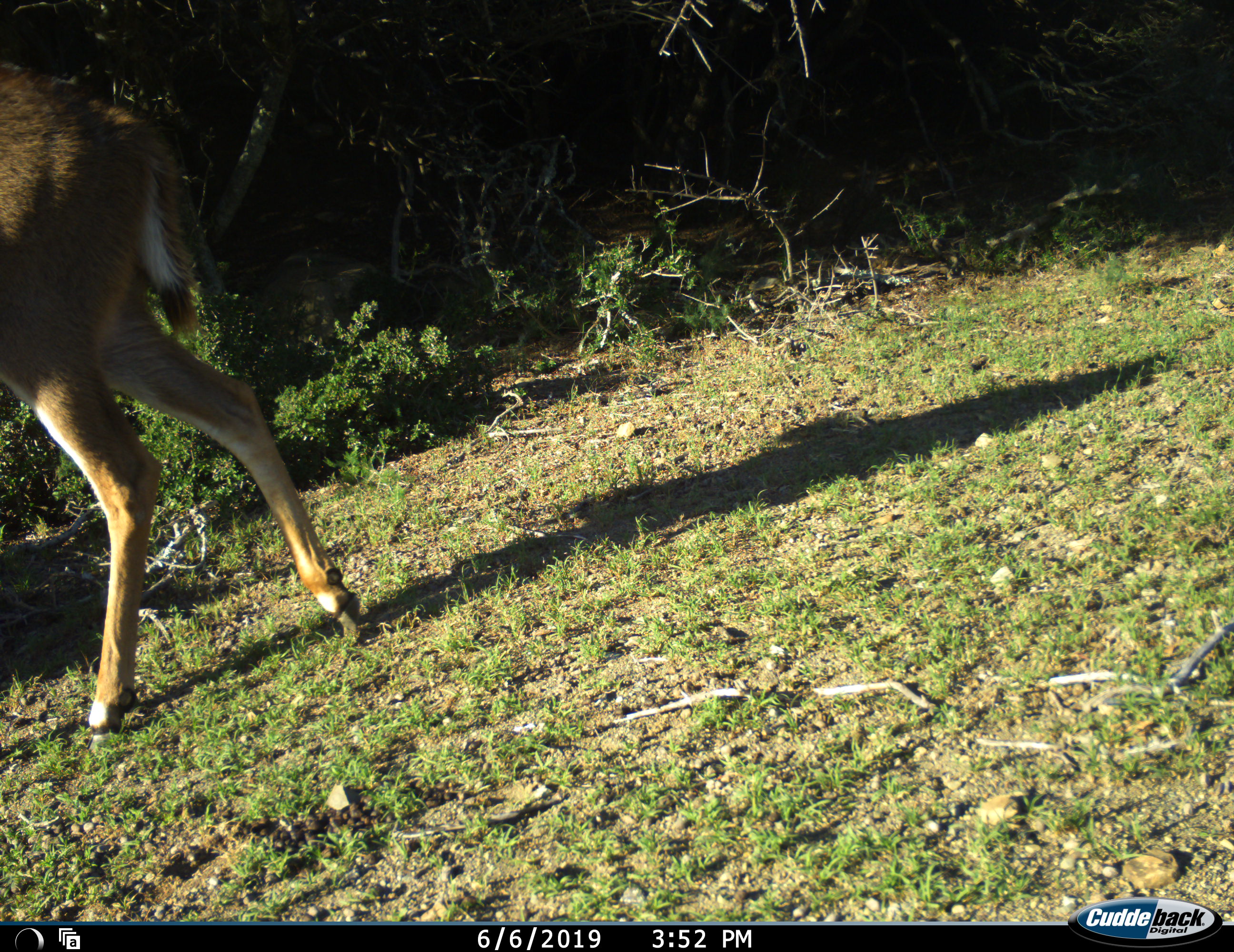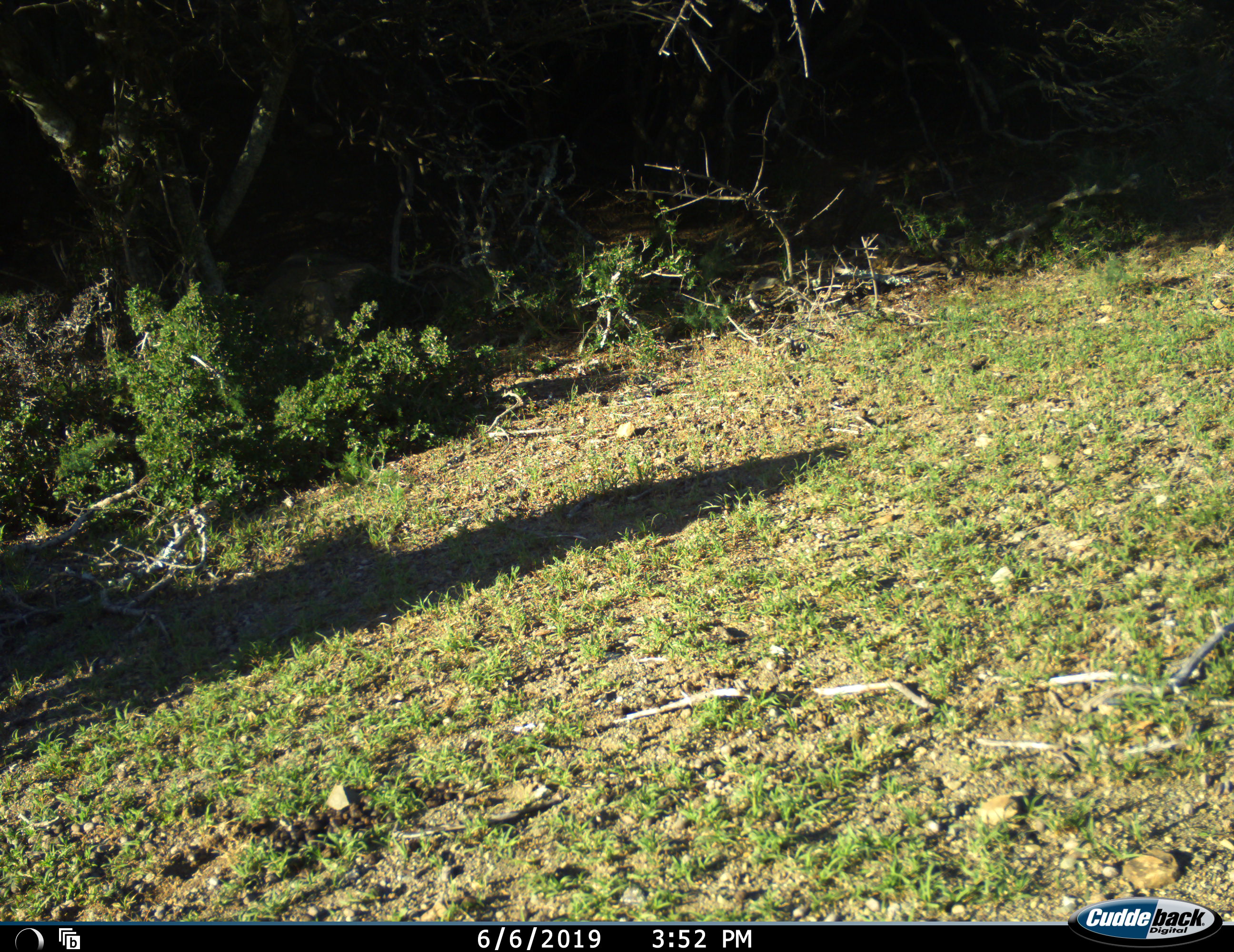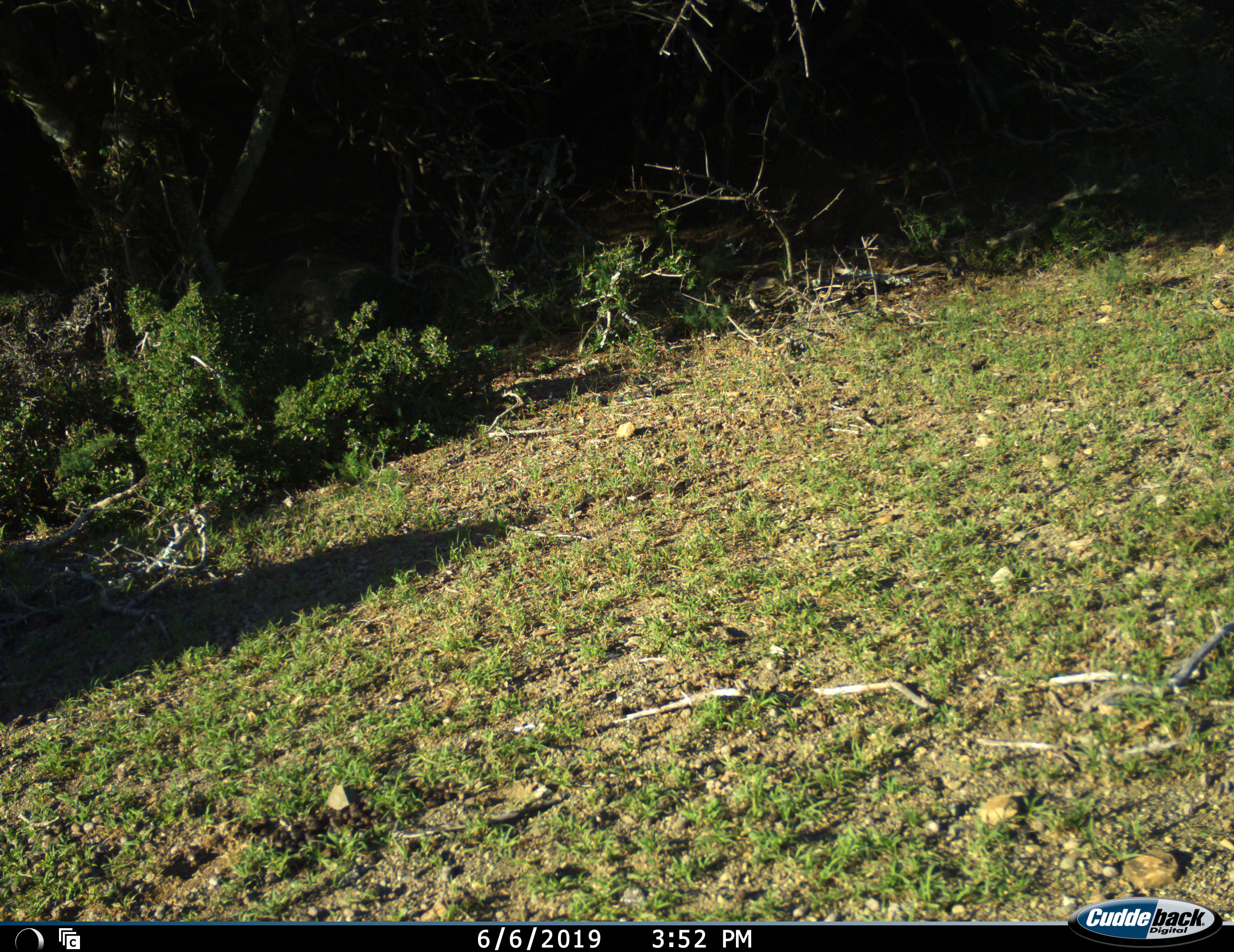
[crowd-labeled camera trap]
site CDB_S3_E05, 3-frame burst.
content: unidentified animal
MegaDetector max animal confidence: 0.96